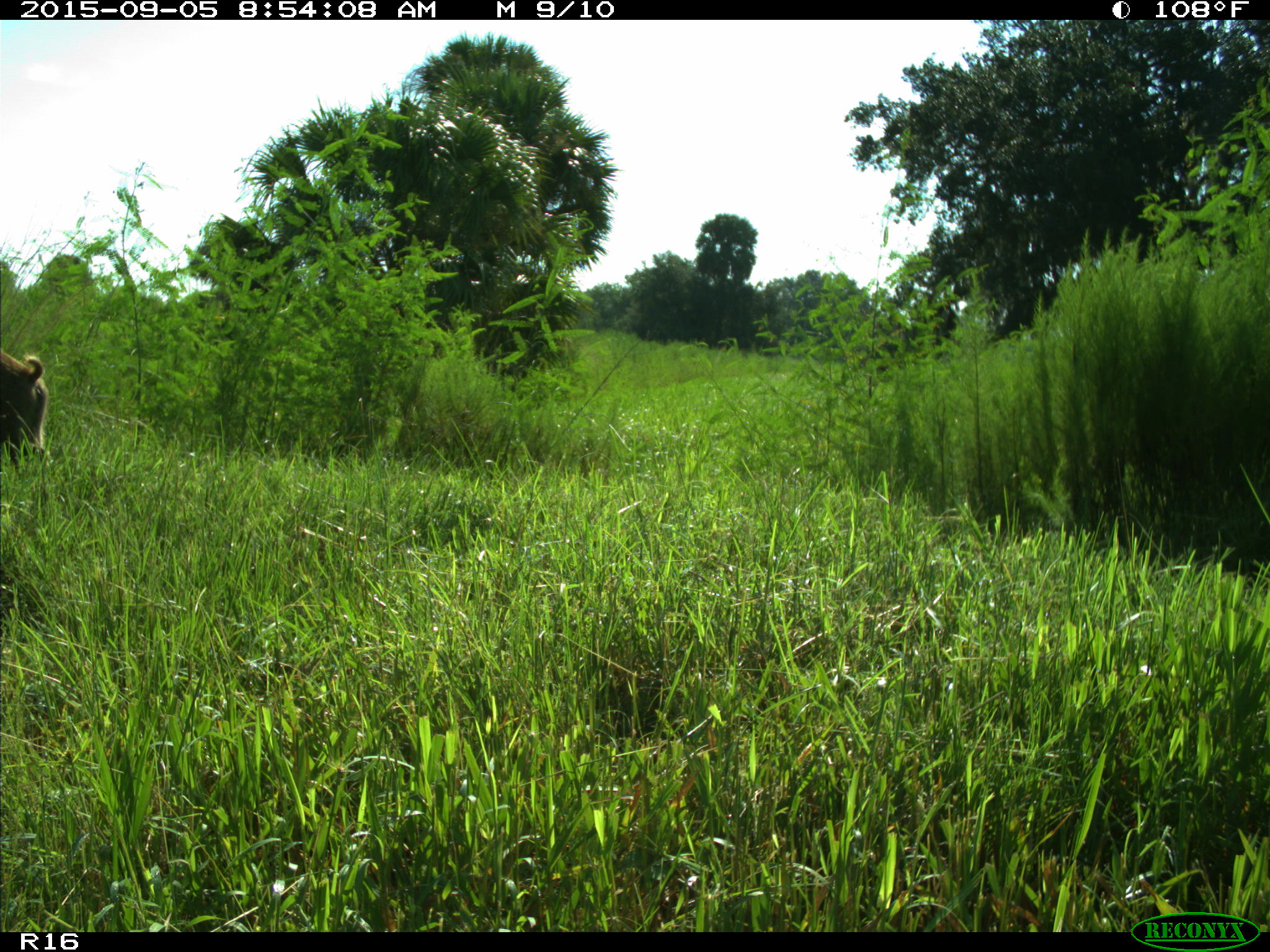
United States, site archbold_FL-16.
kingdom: Animalia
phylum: Chordata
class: Mammalia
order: Artiodactyla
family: Suidae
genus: Sus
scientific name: Sus scrofa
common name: wild boar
Sus scrofa (wild boar).